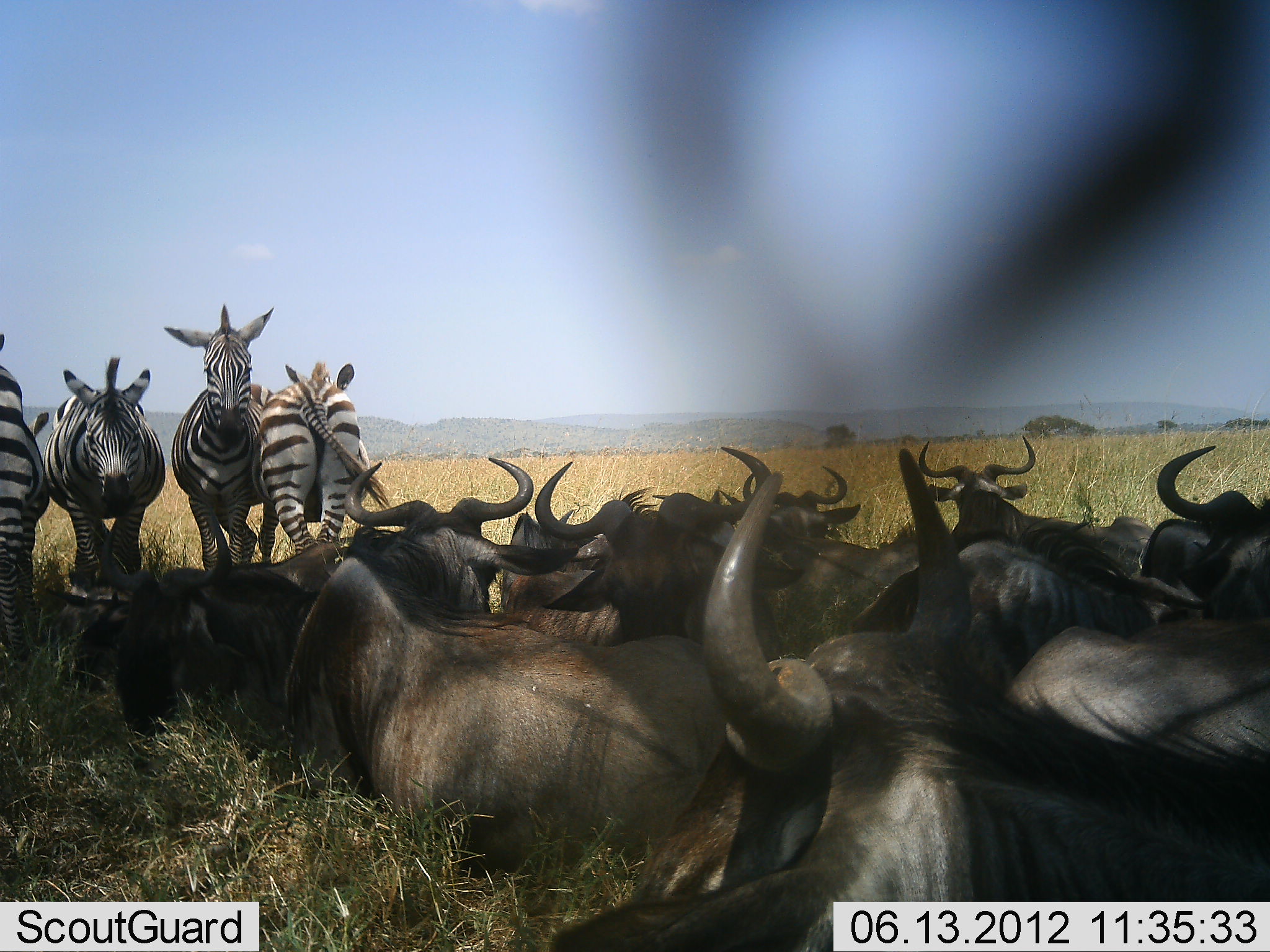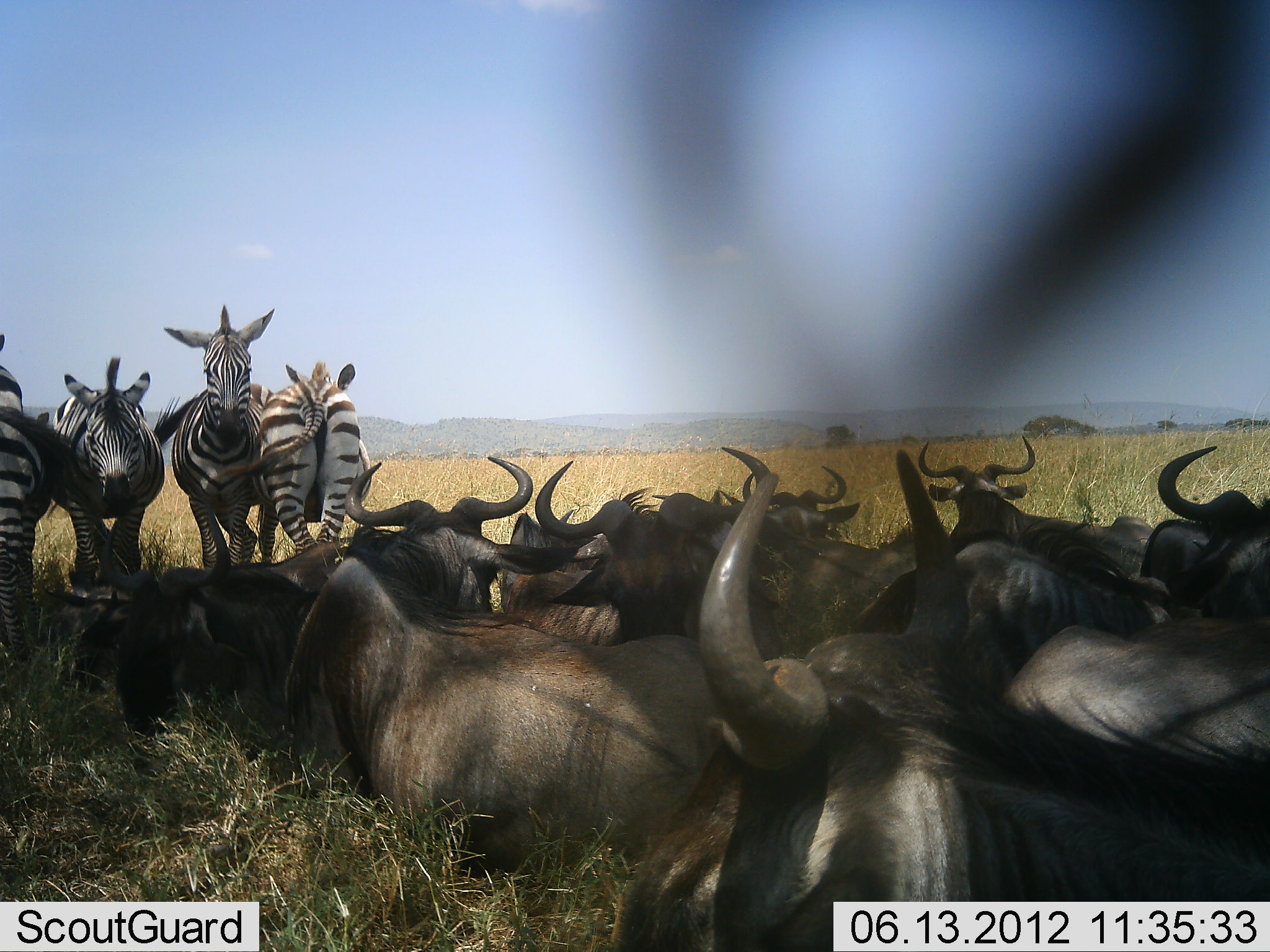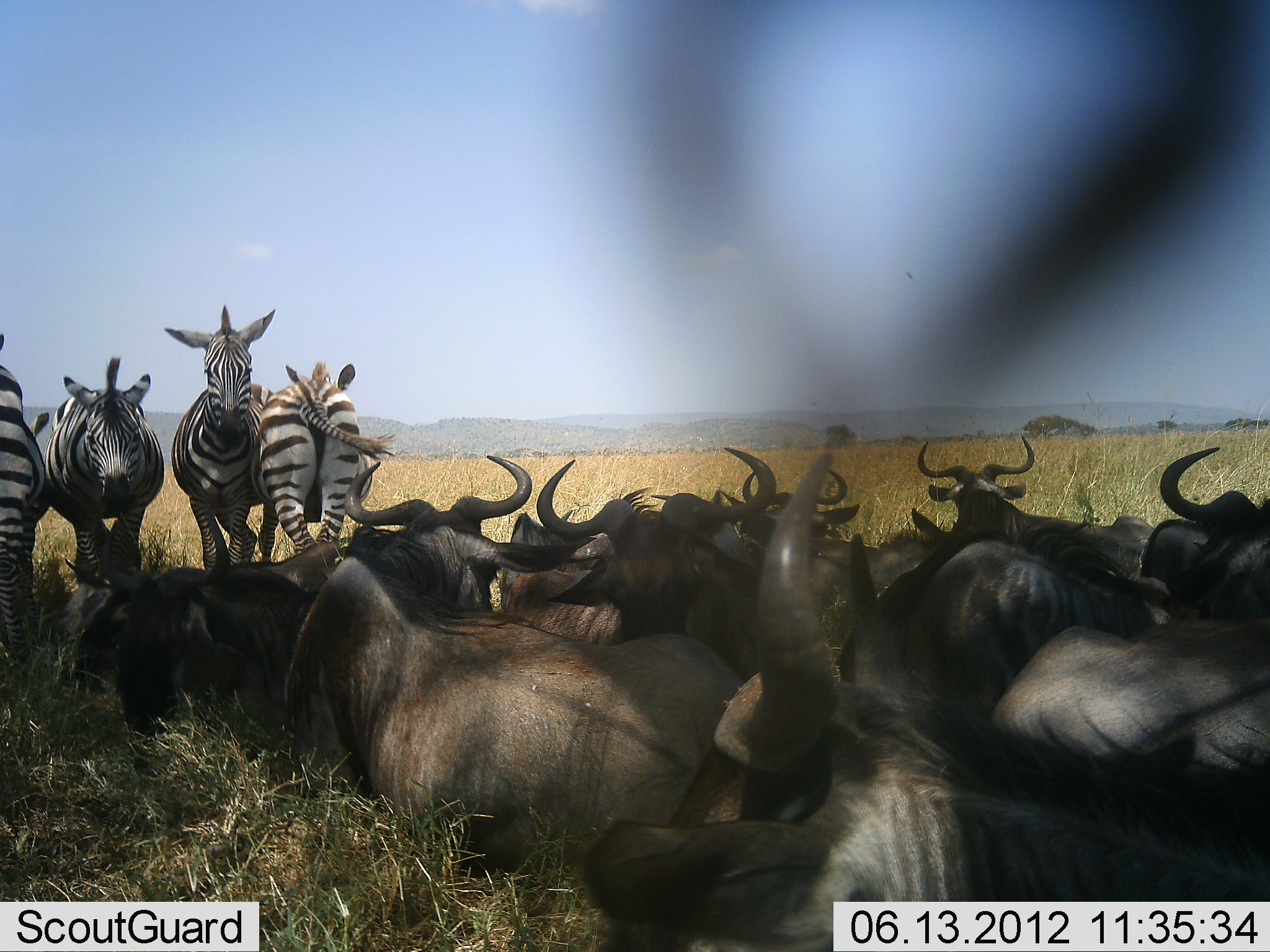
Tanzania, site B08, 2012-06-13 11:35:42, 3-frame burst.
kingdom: Animalia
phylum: Chordata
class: Mammalia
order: Artiodactyla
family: Bovidae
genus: Connochaetes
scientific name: Connochaetes taurinus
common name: blue wildebeest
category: wildebeest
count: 11-50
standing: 0%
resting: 100%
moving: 0%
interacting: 0%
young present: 0%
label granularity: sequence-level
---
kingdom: Animalia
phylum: Chordata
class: Mammalia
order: Perissodactyla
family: Equidae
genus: Equus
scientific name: Equus quagga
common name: plains zebra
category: zebra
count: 4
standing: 90%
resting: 20%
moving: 0%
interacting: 0%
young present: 0%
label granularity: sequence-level